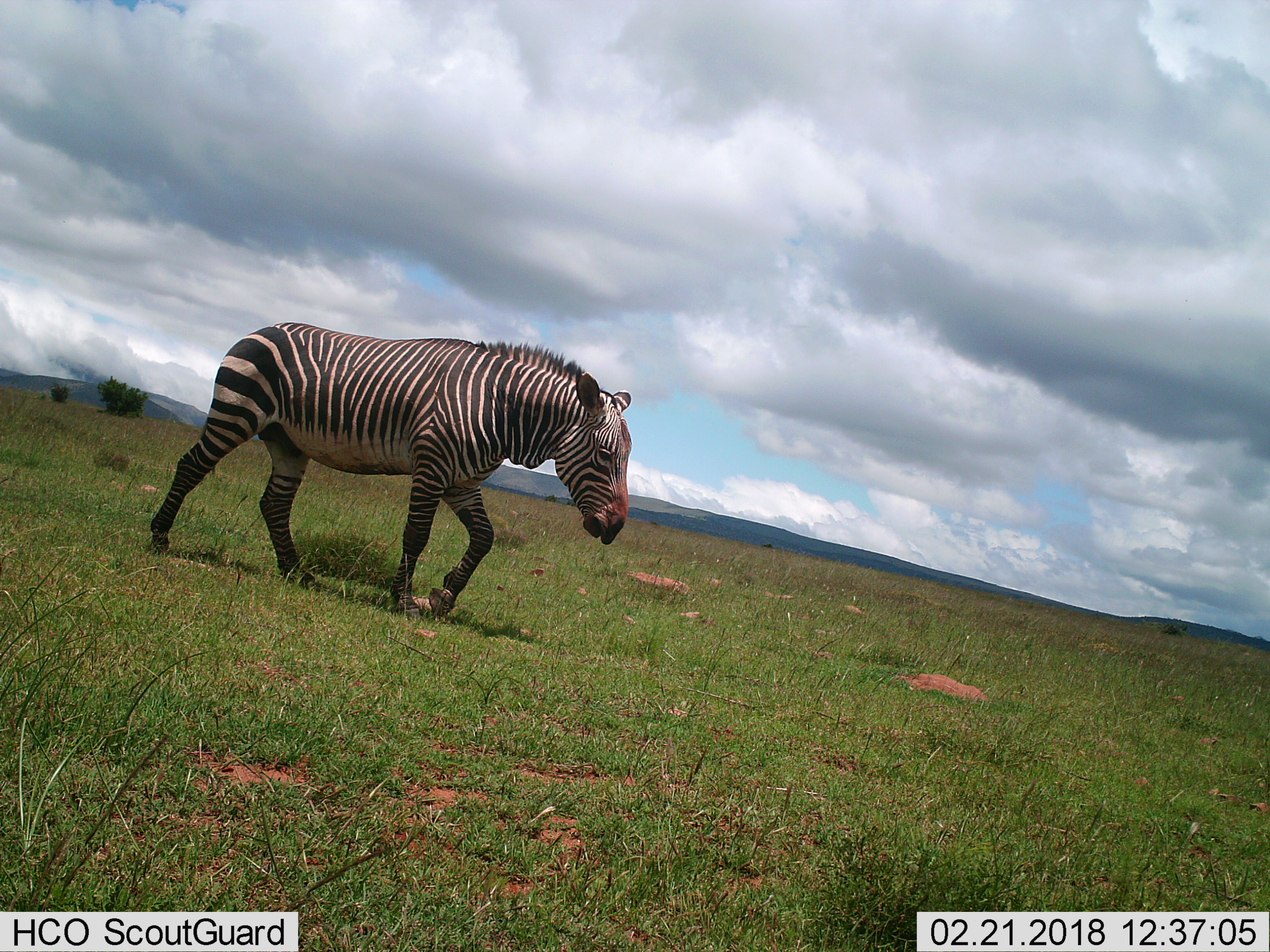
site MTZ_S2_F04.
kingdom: Animalia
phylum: Chordata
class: Mammalia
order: Perissodactyla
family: Equidae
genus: Equus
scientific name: Equus zebra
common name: mountain zebra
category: zebramountain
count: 1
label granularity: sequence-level